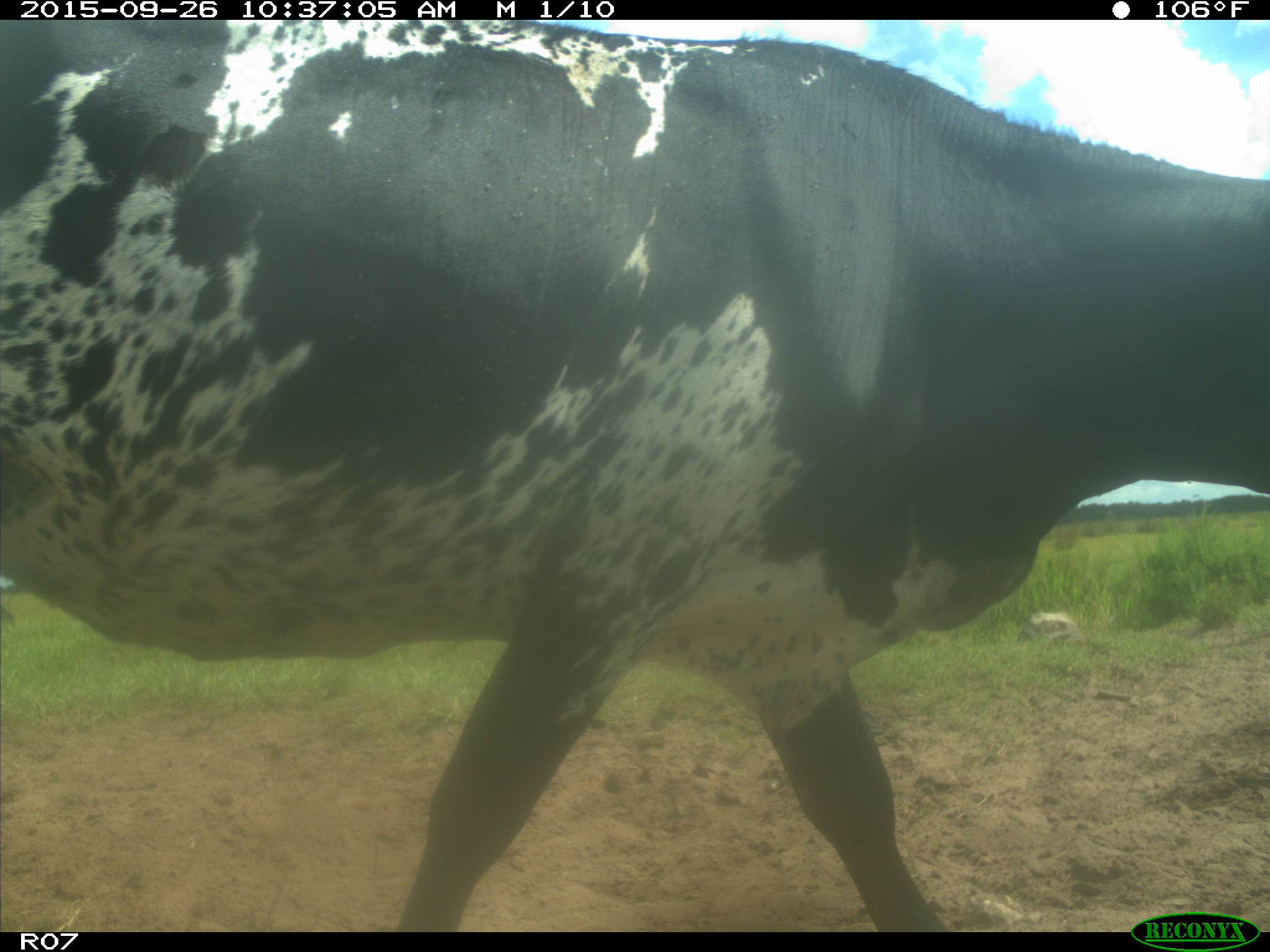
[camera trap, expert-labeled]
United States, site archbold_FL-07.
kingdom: Animalia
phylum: Chordata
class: Mammalia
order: Artiodactyla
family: Bovidae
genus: Bos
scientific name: Bos taurus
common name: domestic cow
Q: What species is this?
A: Bos taurus (domestic cow).